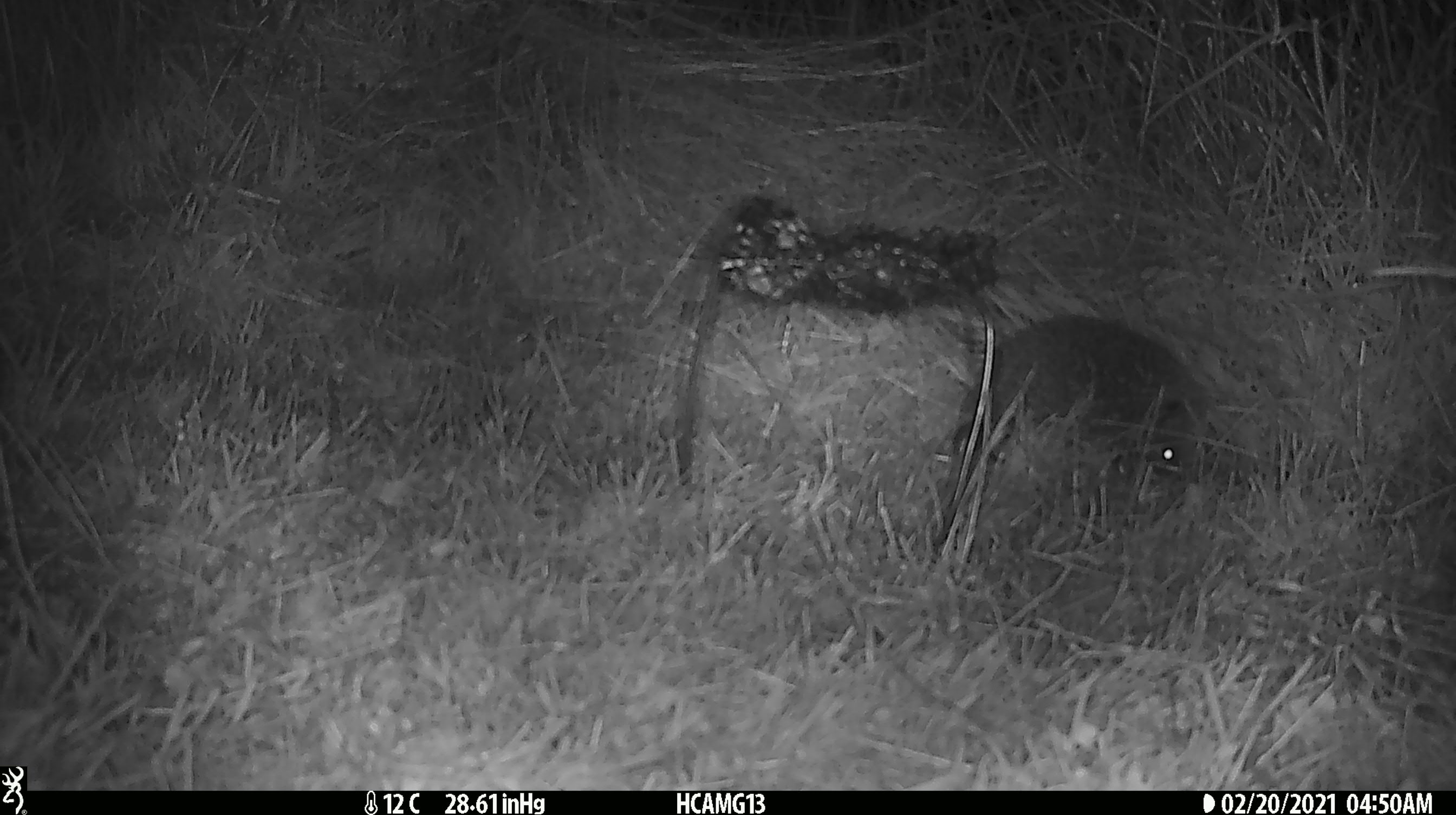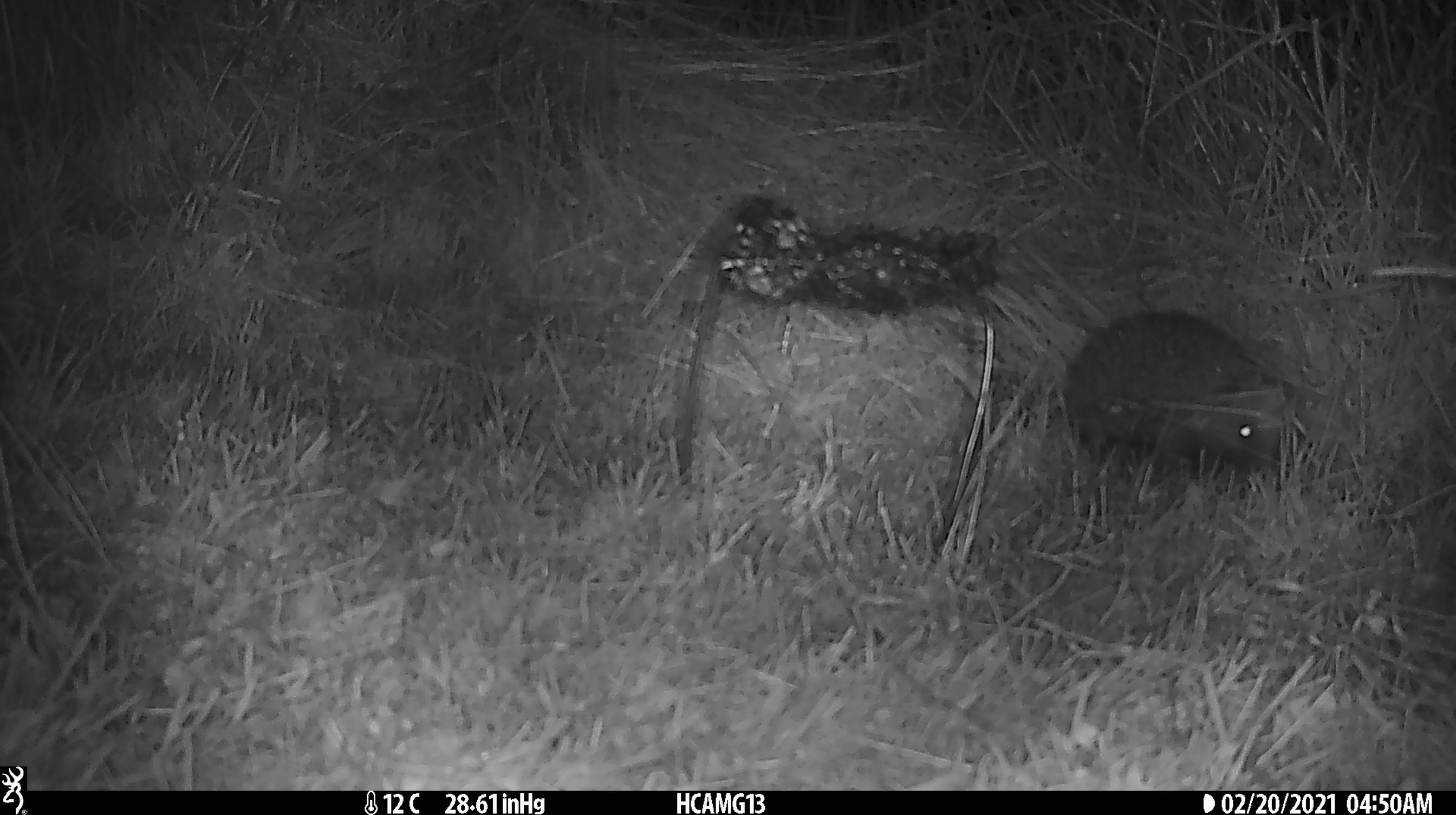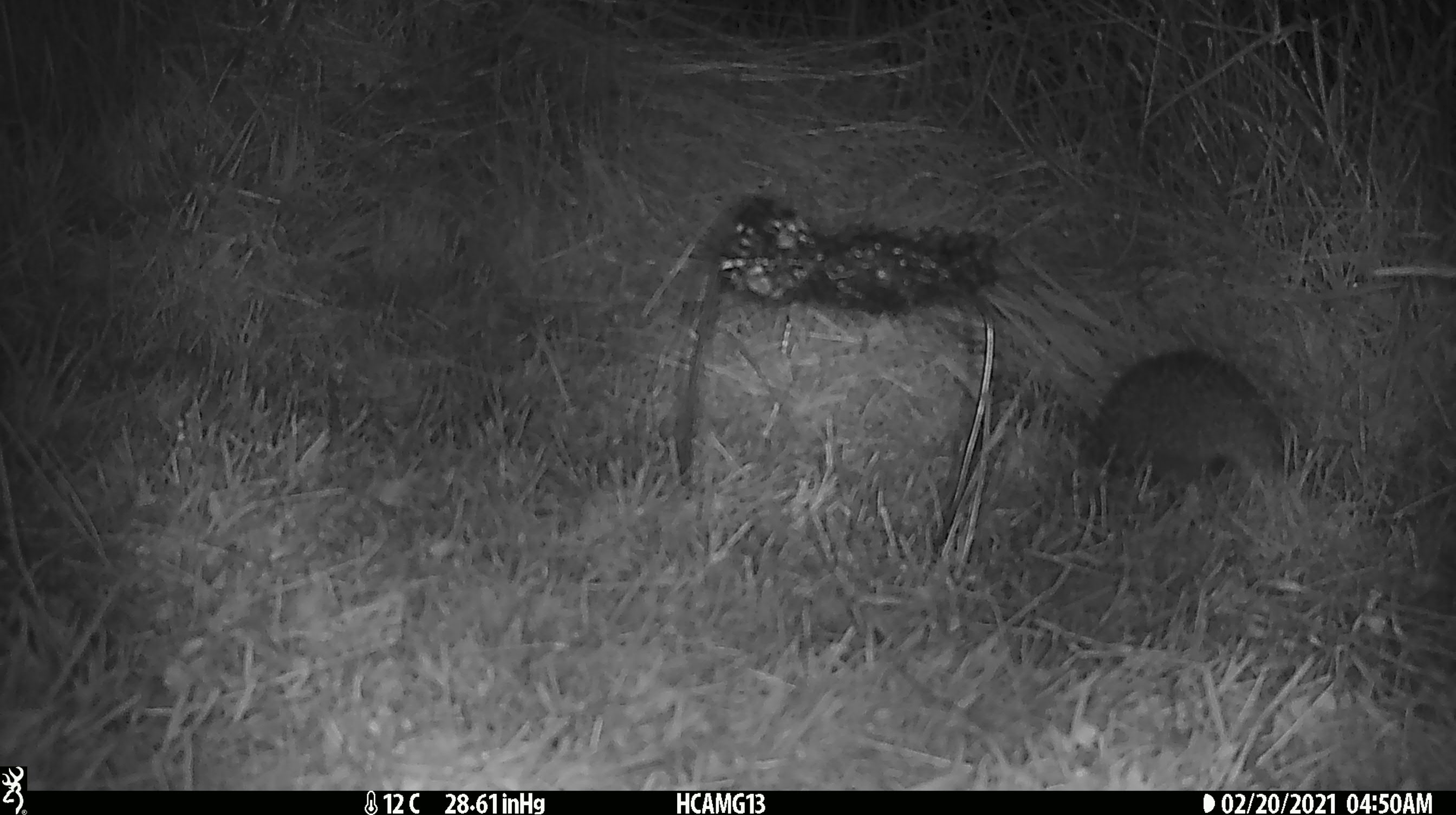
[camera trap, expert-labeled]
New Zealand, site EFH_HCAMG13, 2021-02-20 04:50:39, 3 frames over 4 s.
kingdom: Animalia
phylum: Chordata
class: Mammalia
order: Eulipotyphla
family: Erinaceidae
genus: Erinaceus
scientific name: Erinaceus europaeus europaeus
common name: european hedgehog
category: hedgehog